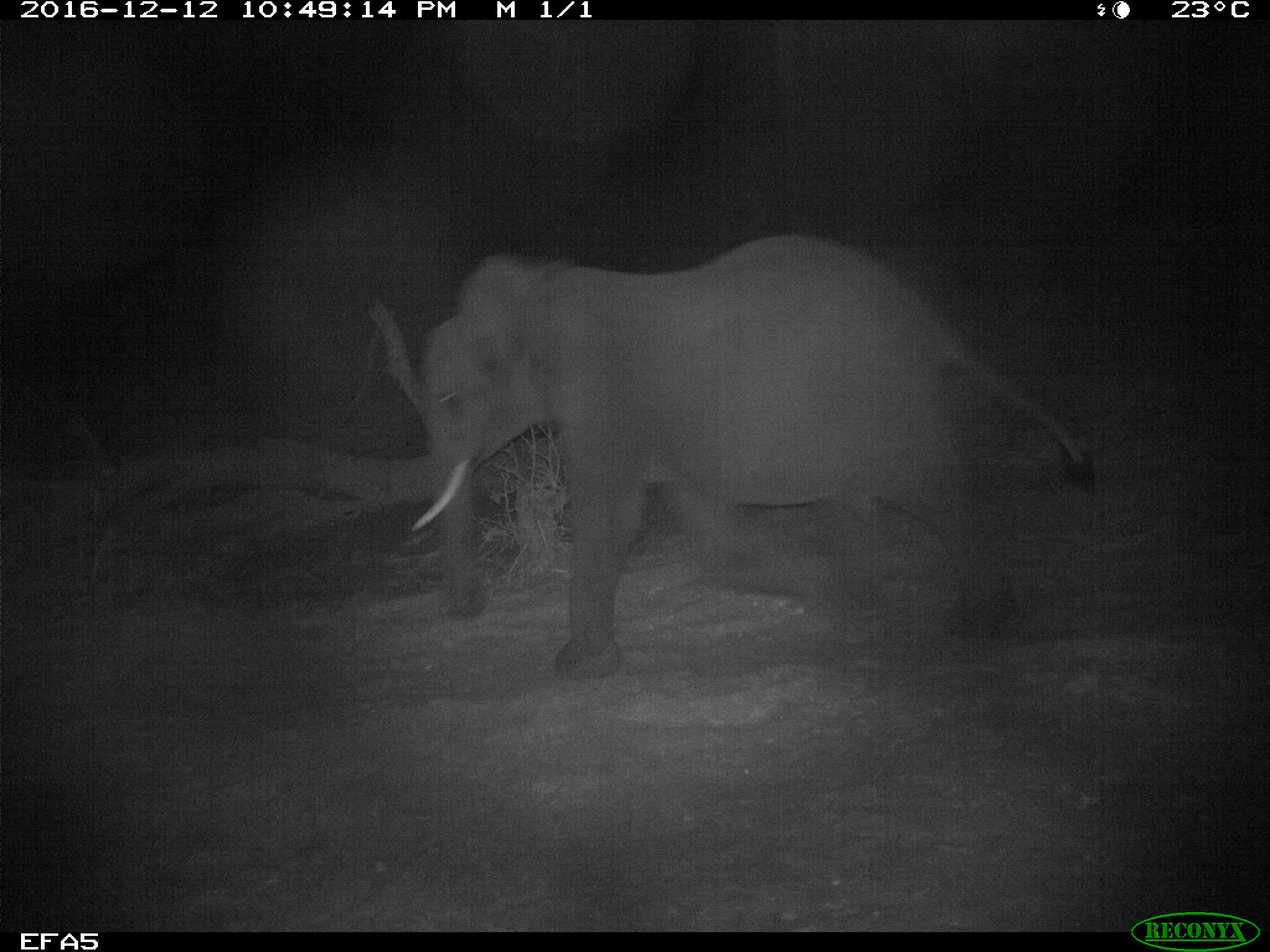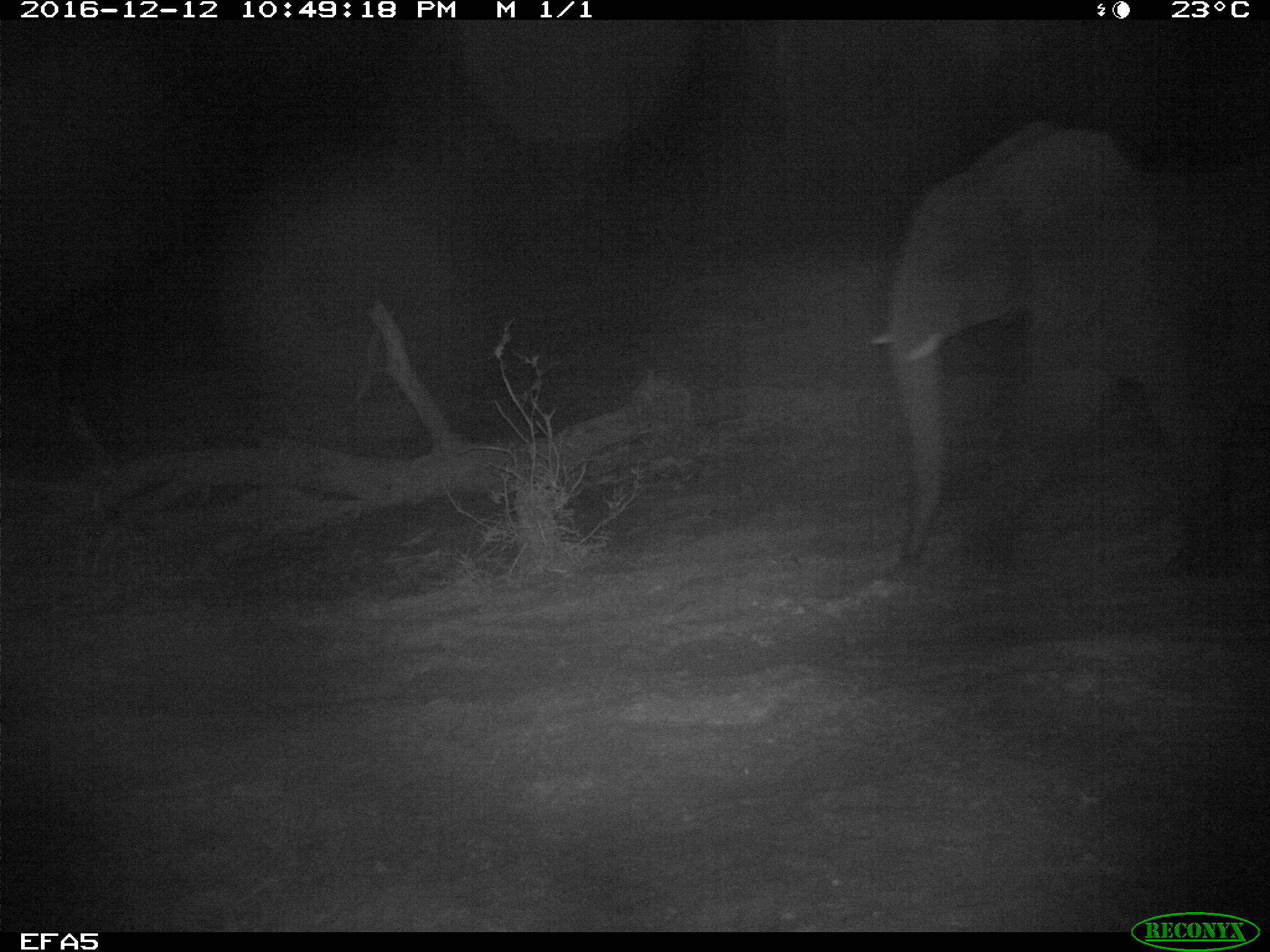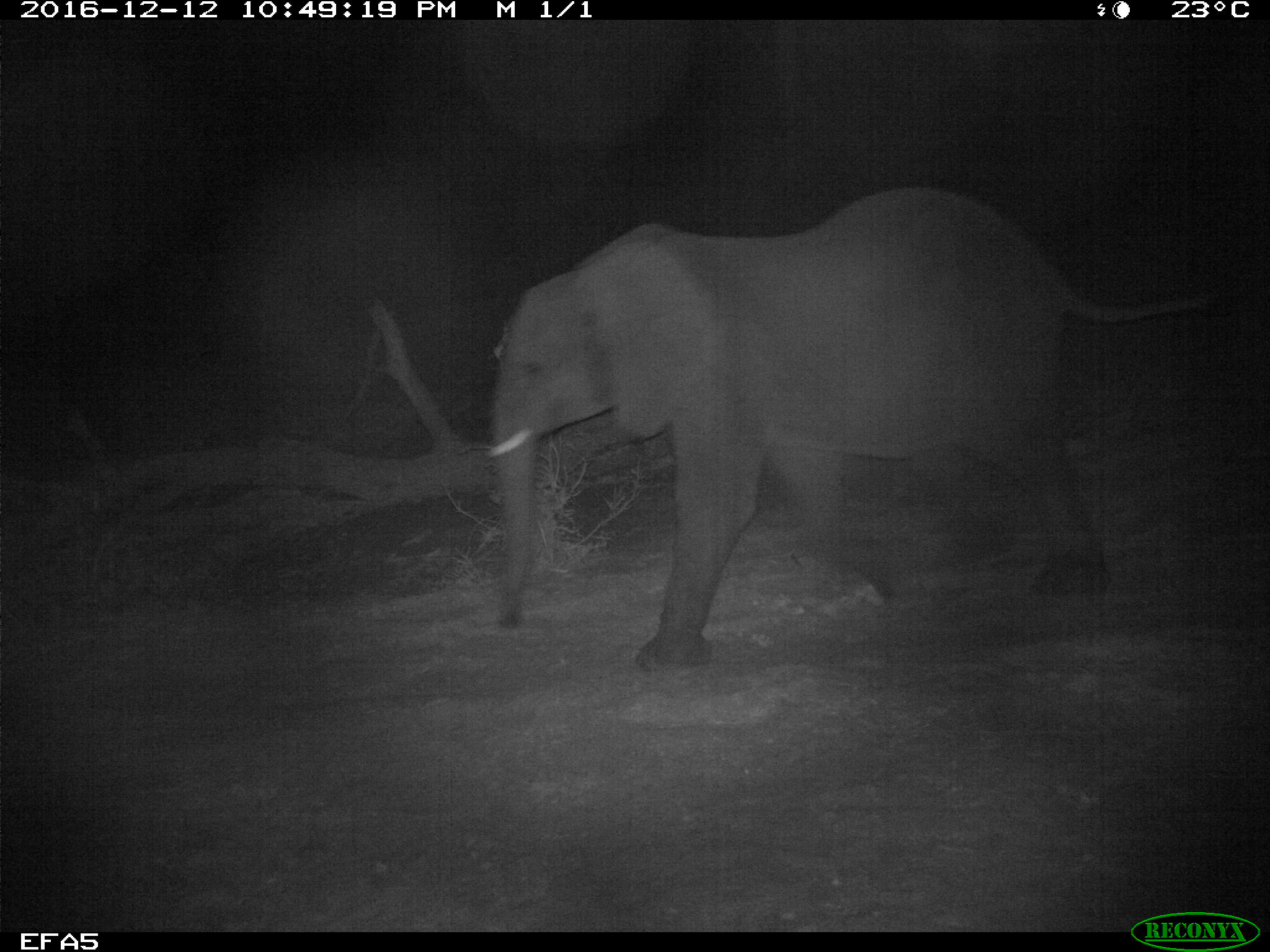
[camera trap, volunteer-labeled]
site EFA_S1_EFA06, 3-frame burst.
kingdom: Animalia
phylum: Chordata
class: Mammalia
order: Proboscidea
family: Elephantidae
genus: Loxodonta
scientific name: Loxodonta africana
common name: african bush elephant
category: elephant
Elephant (african bush elephant) (Loxodonta africana), count 1. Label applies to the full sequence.